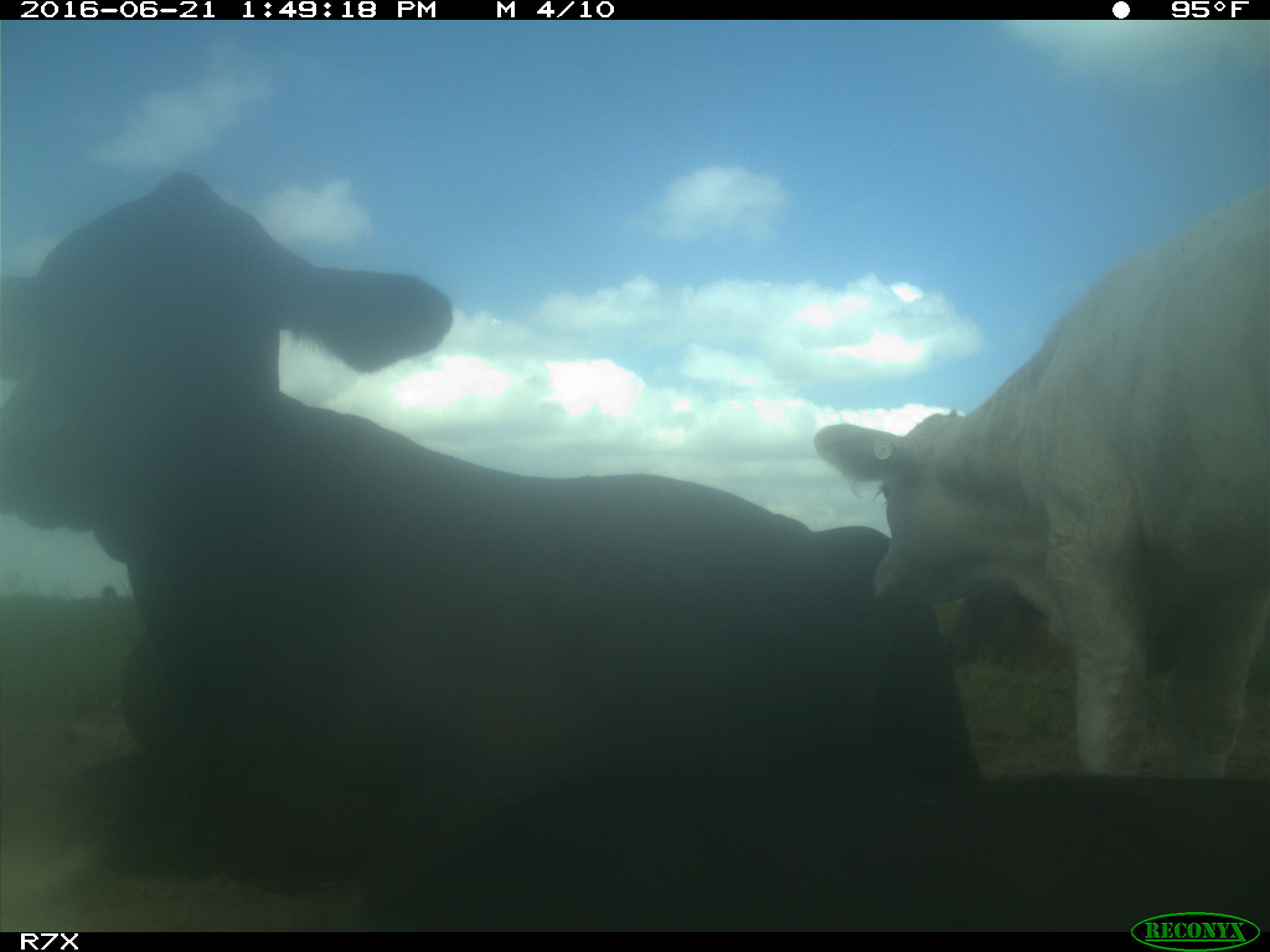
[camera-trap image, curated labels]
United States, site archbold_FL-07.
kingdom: Animalia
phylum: Chordata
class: Mammalia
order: Artiodactyla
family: Bovidae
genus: Bos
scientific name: Bos taurus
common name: domestic cow